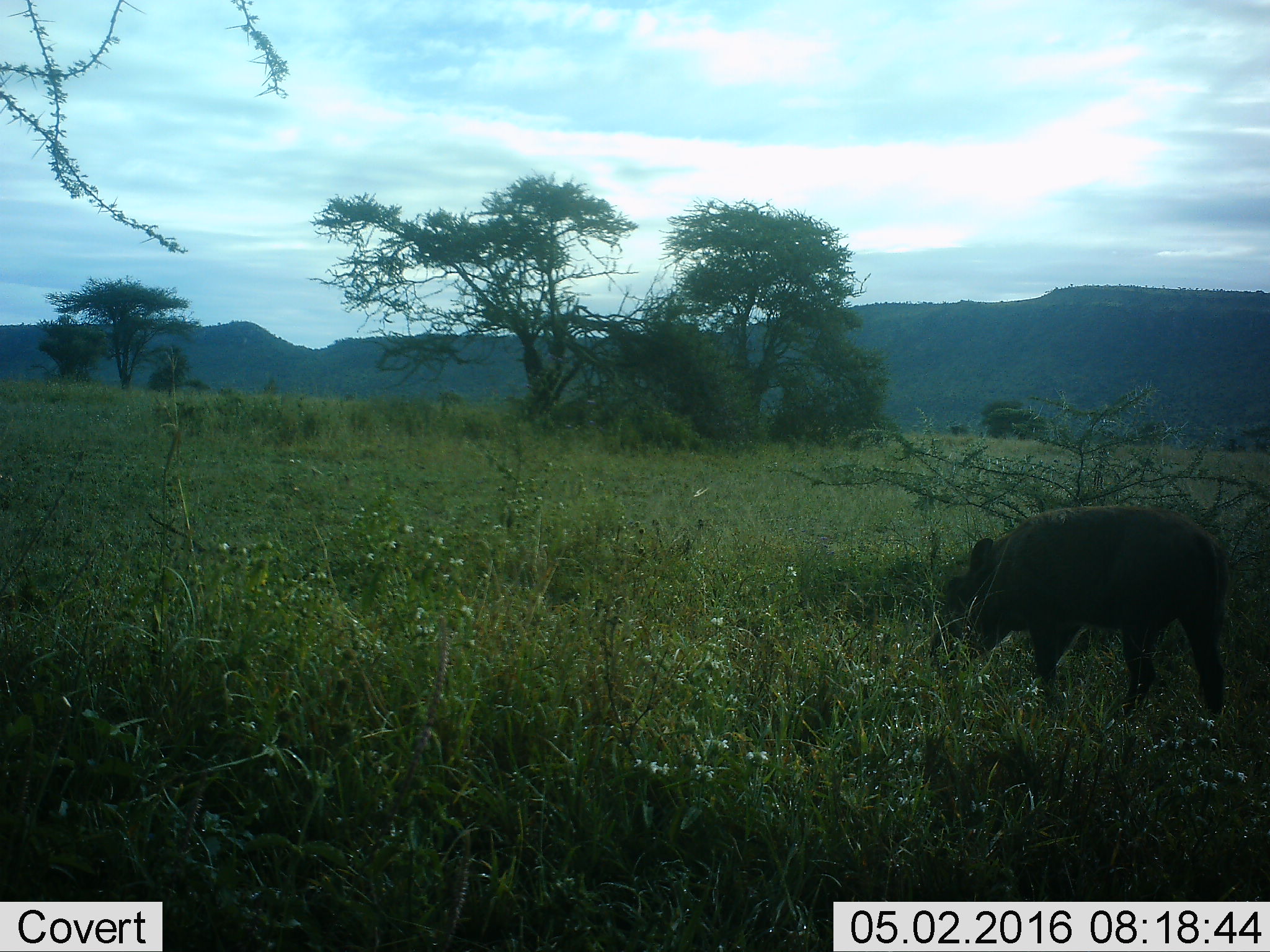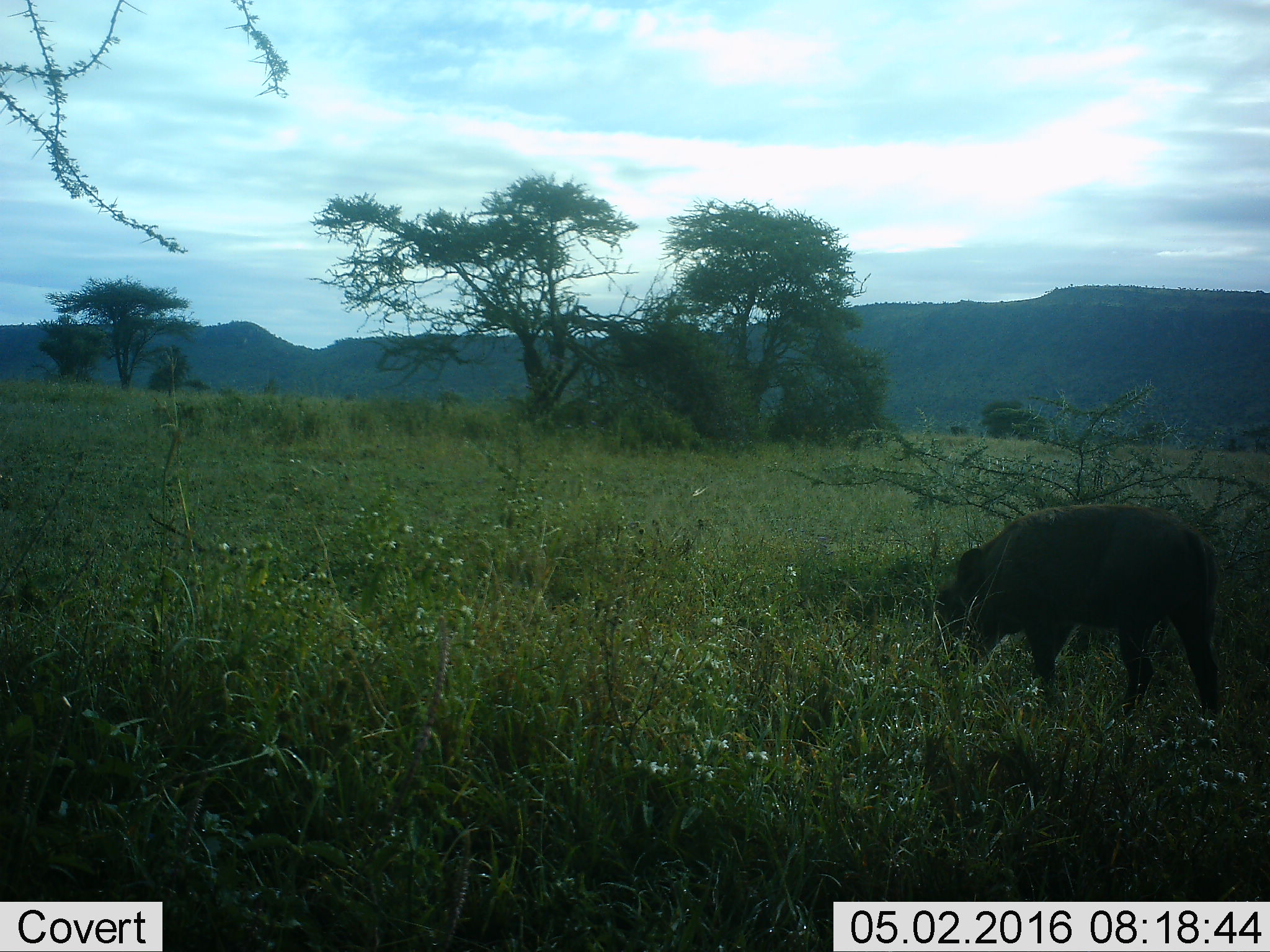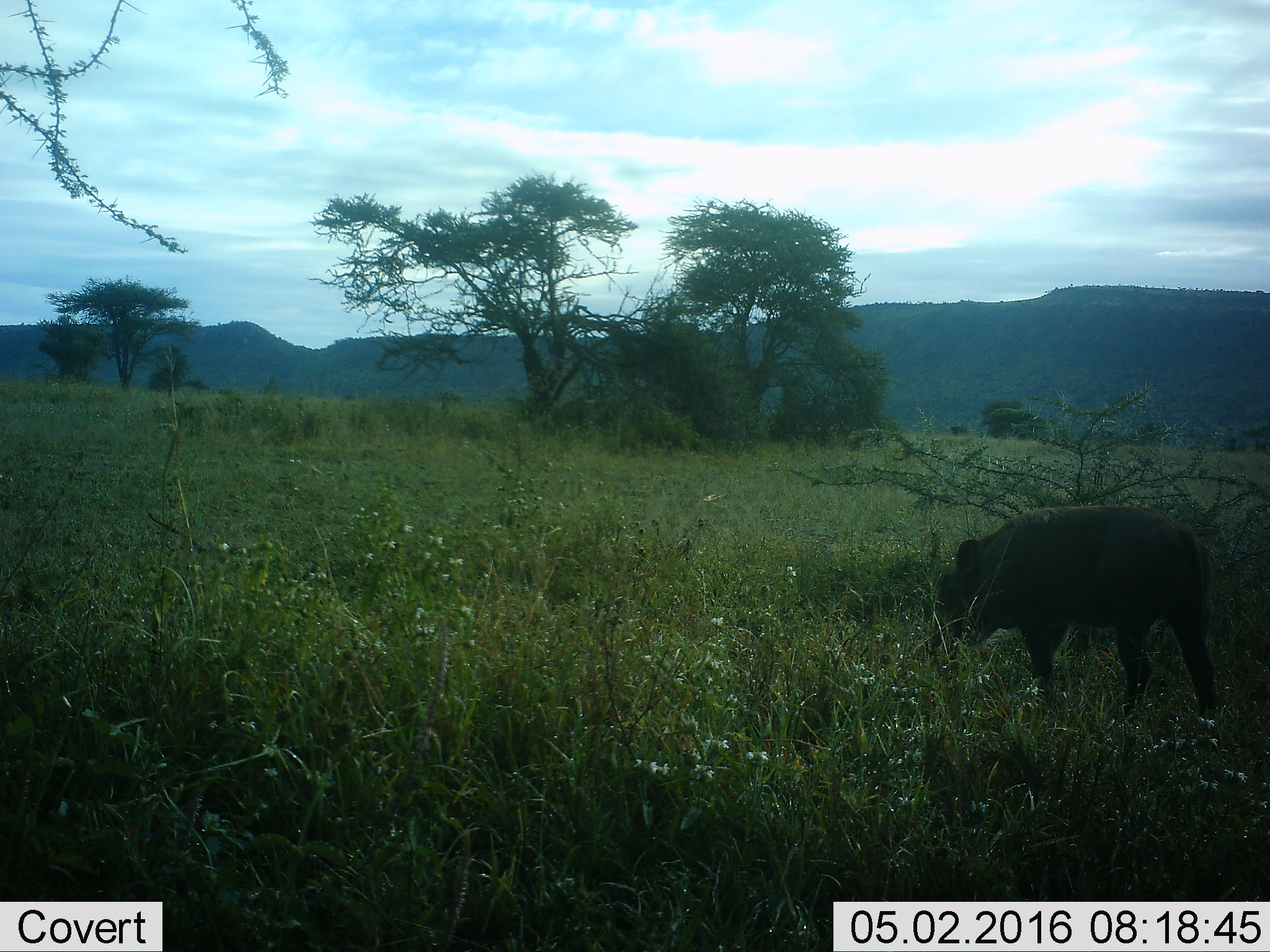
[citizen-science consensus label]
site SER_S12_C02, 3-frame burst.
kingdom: Animalia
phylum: Chordata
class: Mammalia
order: Artiodactyla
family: Suidae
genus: Phacochoerus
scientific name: Phacochoerus africanus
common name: warthog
Warthog (Phacochoerus africanus), count 1. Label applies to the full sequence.